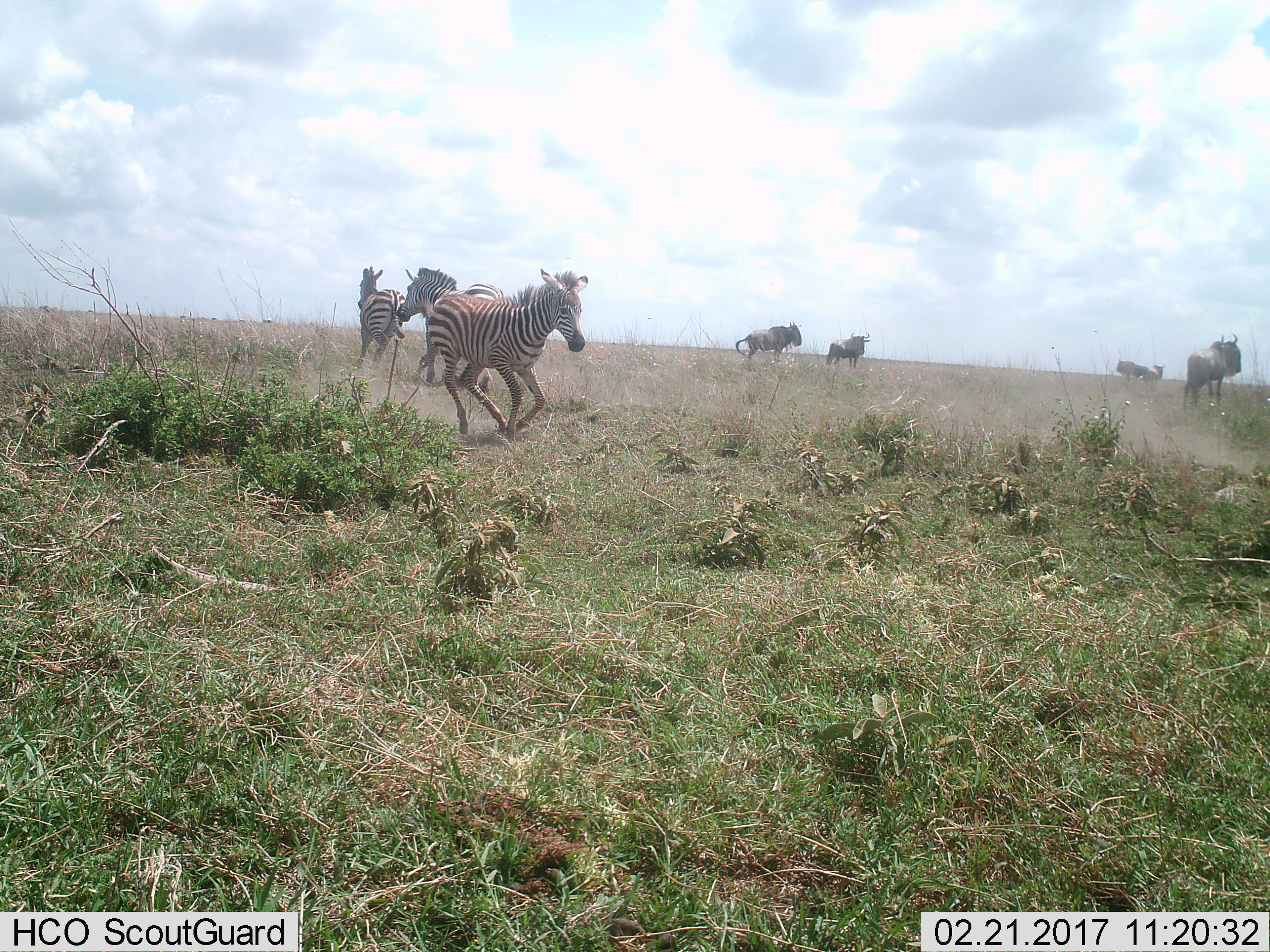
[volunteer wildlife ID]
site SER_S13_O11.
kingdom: Animalia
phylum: Chordata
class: Mammalia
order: Artiodactyla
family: Bovidae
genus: Connochaetes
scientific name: Connochaetes taurinus taurinus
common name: blue wildebeest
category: wildebeestblue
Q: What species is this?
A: Wildebeestblue (blue wildebeest) (Connochaetes taurinus taurinus).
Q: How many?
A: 5.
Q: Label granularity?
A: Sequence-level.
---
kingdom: Animalia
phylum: Chordata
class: Mammalia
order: Perissodactyla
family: Equidae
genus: Equus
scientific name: Equus quagga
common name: plains zebra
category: zebraplains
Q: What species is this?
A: Zebraplains (plains zebra) (Equus quagga).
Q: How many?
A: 3.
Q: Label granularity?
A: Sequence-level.